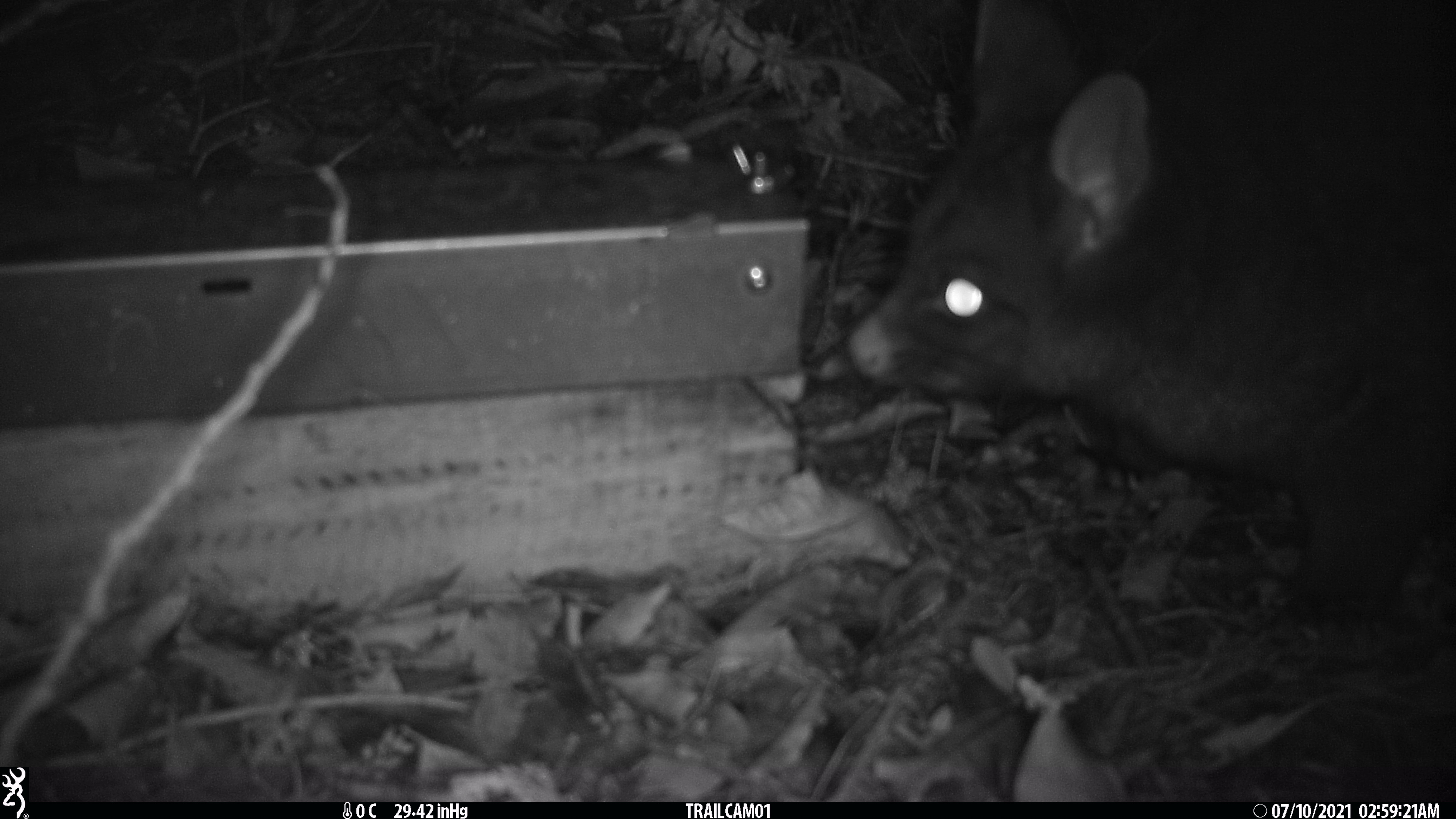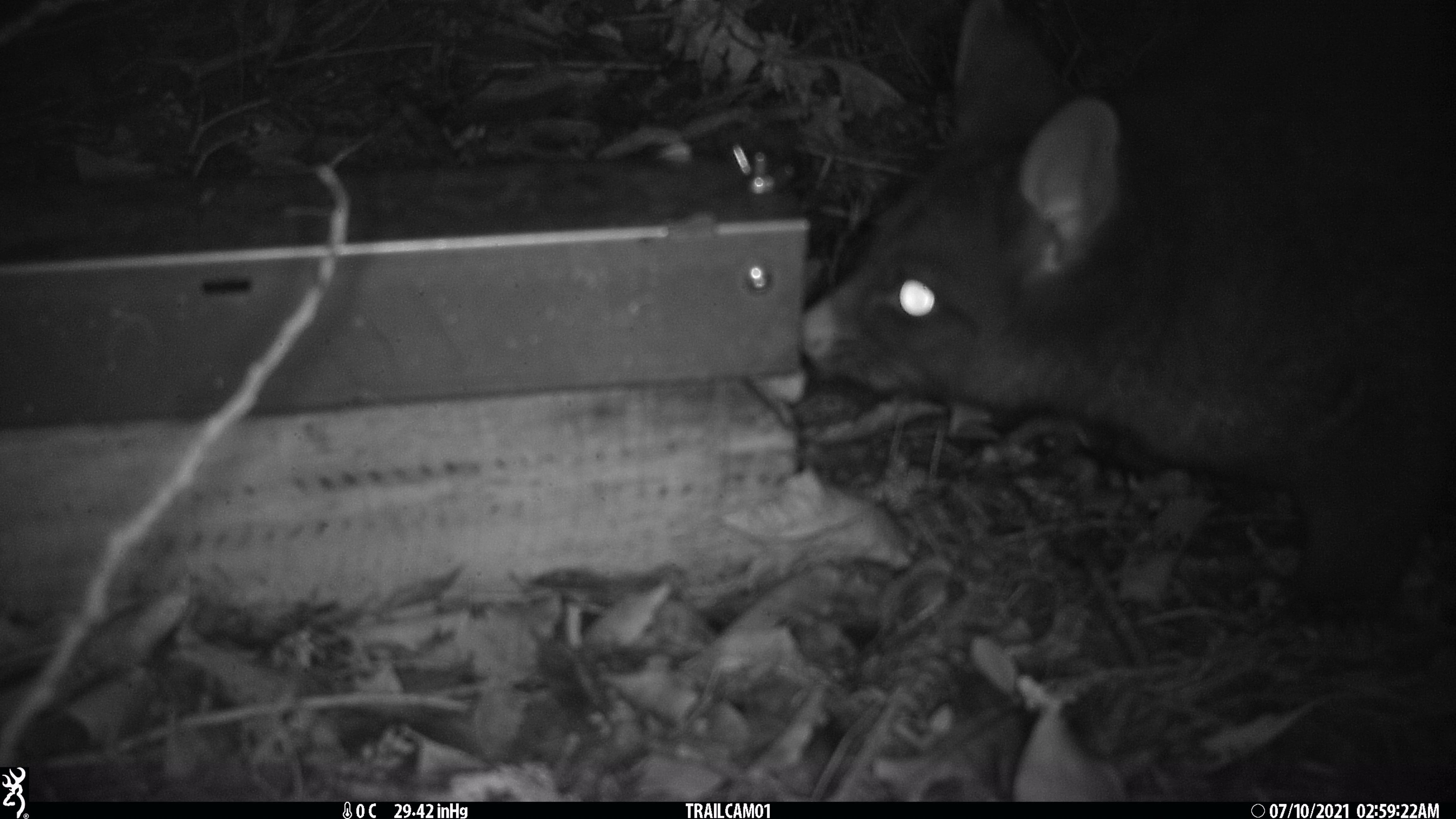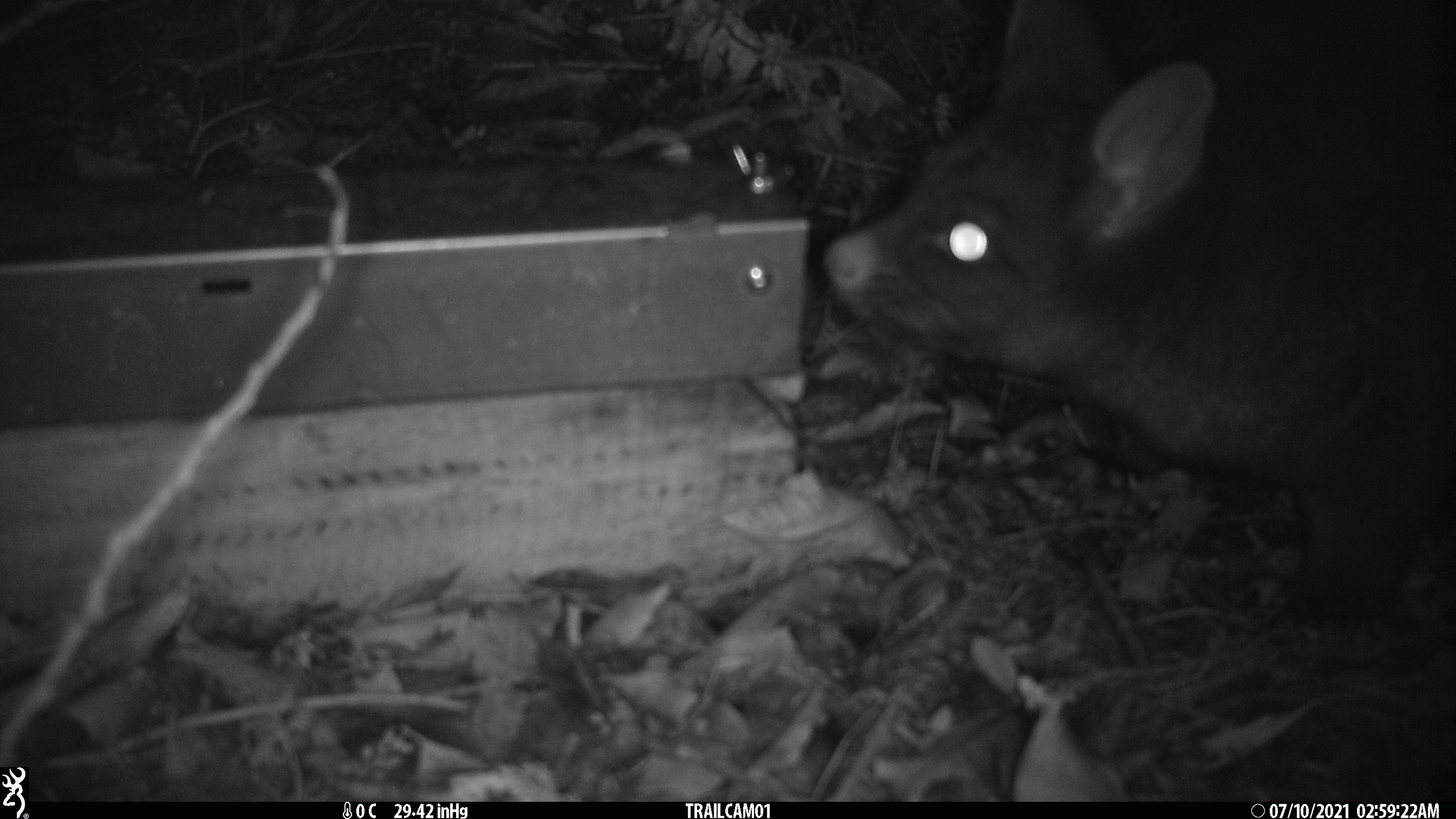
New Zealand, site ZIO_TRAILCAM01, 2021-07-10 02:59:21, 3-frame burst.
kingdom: Animalia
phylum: Chordata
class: Mammalia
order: Diprotodontia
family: Phalangeridae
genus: Trichosurus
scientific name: Trichosurus vulpecula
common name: common brushtail possum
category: possum